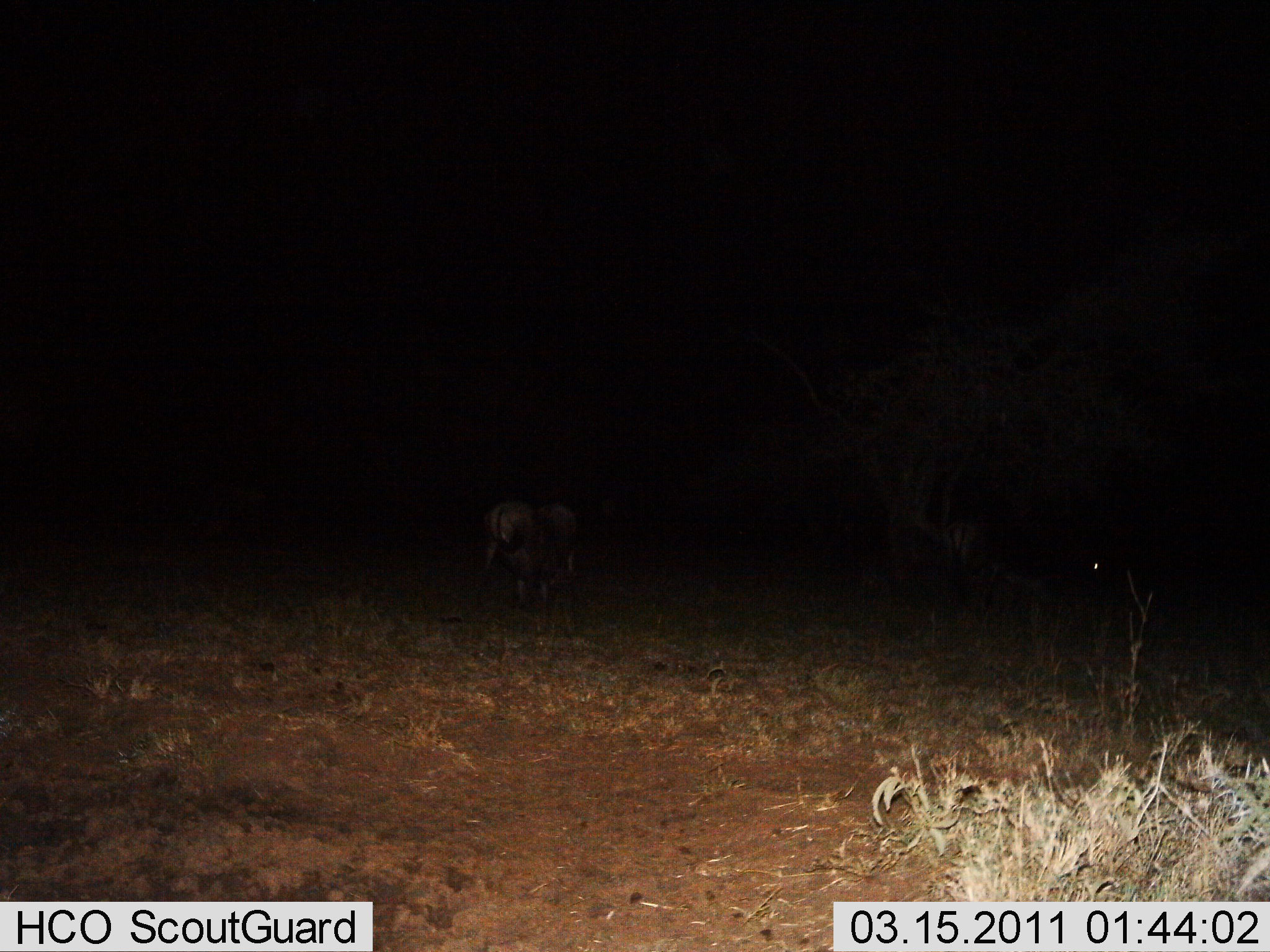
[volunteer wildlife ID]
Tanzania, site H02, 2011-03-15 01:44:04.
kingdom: Animalia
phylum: Chordata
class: Mammalia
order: Artiodactyla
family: Bovidae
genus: Connochaetes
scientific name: Connochaetes taurinus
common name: blue wildebeest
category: wildebeest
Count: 2.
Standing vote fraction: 83%.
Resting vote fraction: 0%.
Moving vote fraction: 0%.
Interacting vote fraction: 0%.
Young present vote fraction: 0%.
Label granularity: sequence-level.